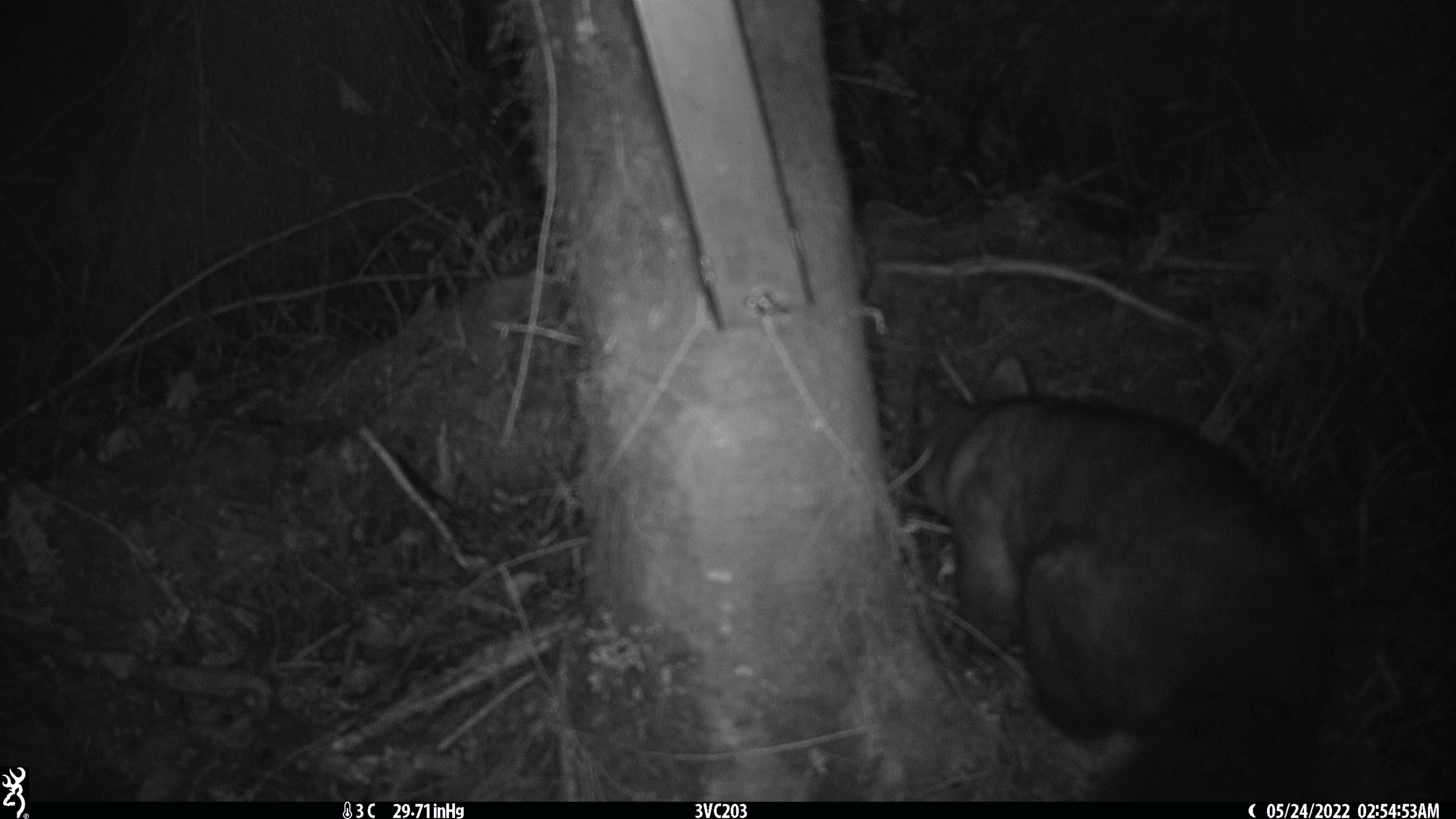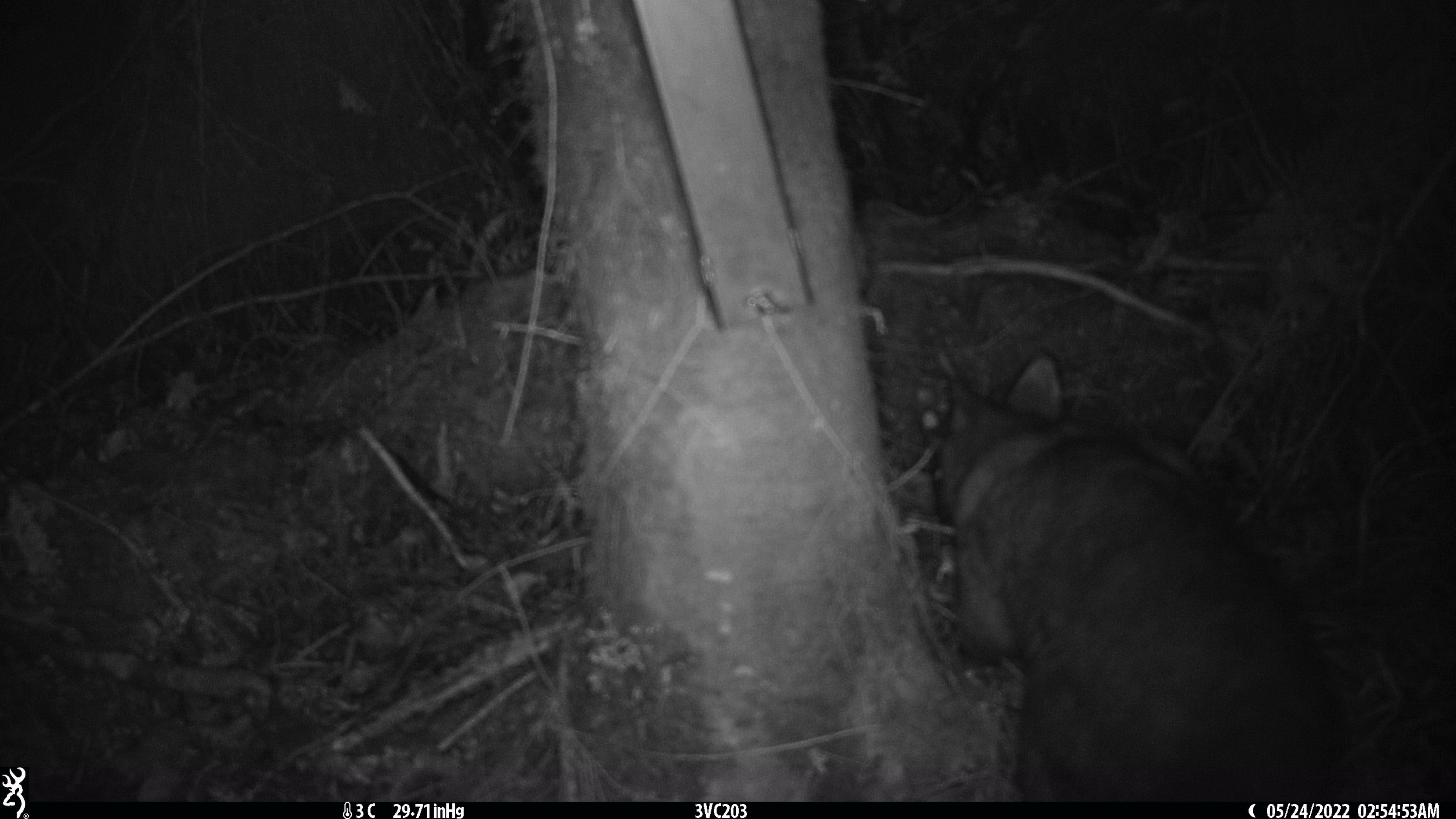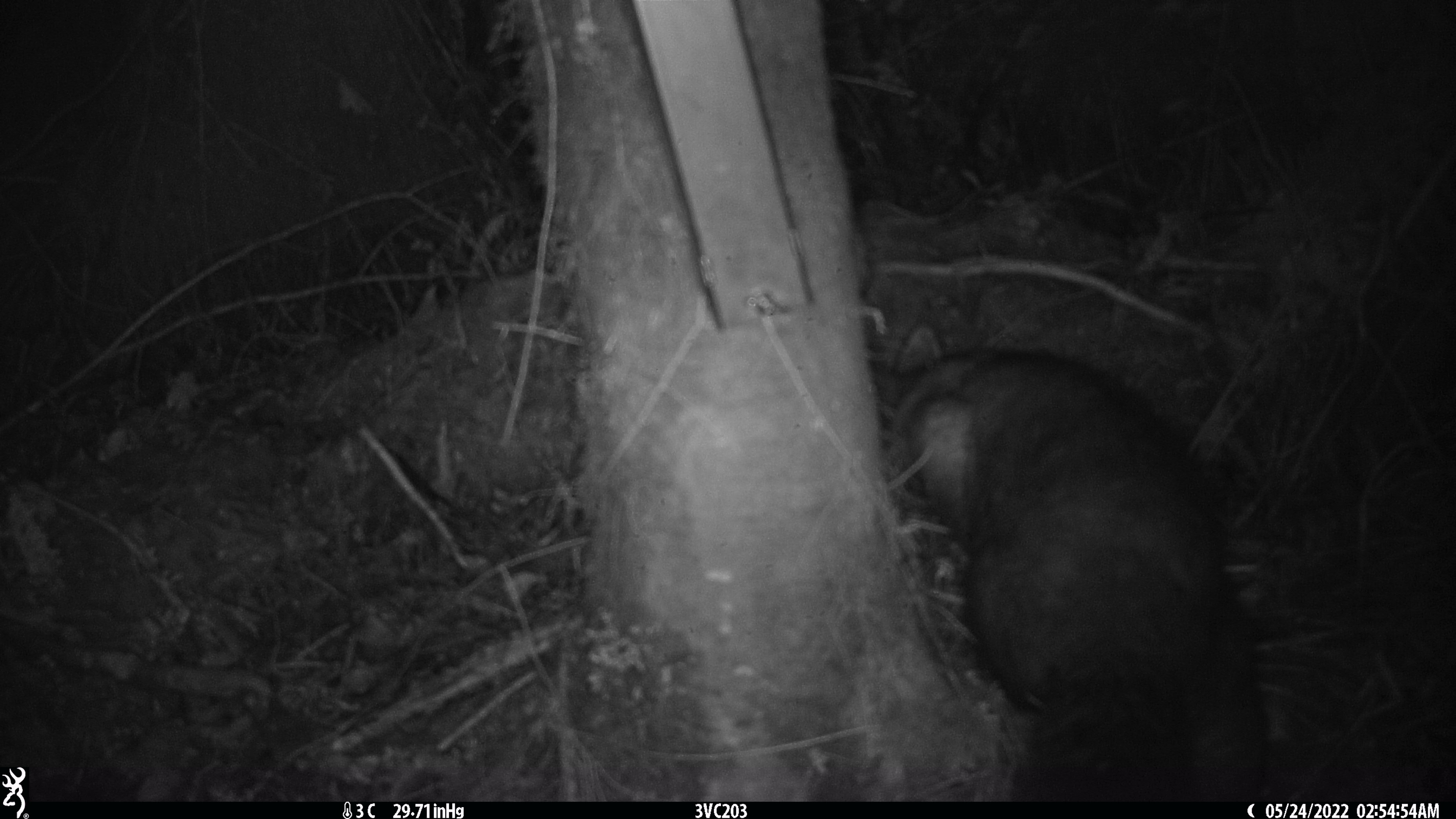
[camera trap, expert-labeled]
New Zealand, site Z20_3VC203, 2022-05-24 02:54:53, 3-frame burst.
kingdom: Animalia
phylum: Chordata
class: Mammalia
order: Diprotodontia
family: Phalangeridae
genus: Trichosurus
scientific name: Trichosurus vulpecula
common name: common brushtail possum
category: possum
Possum (common brushtail possum) (Trichosurus vulpecula).